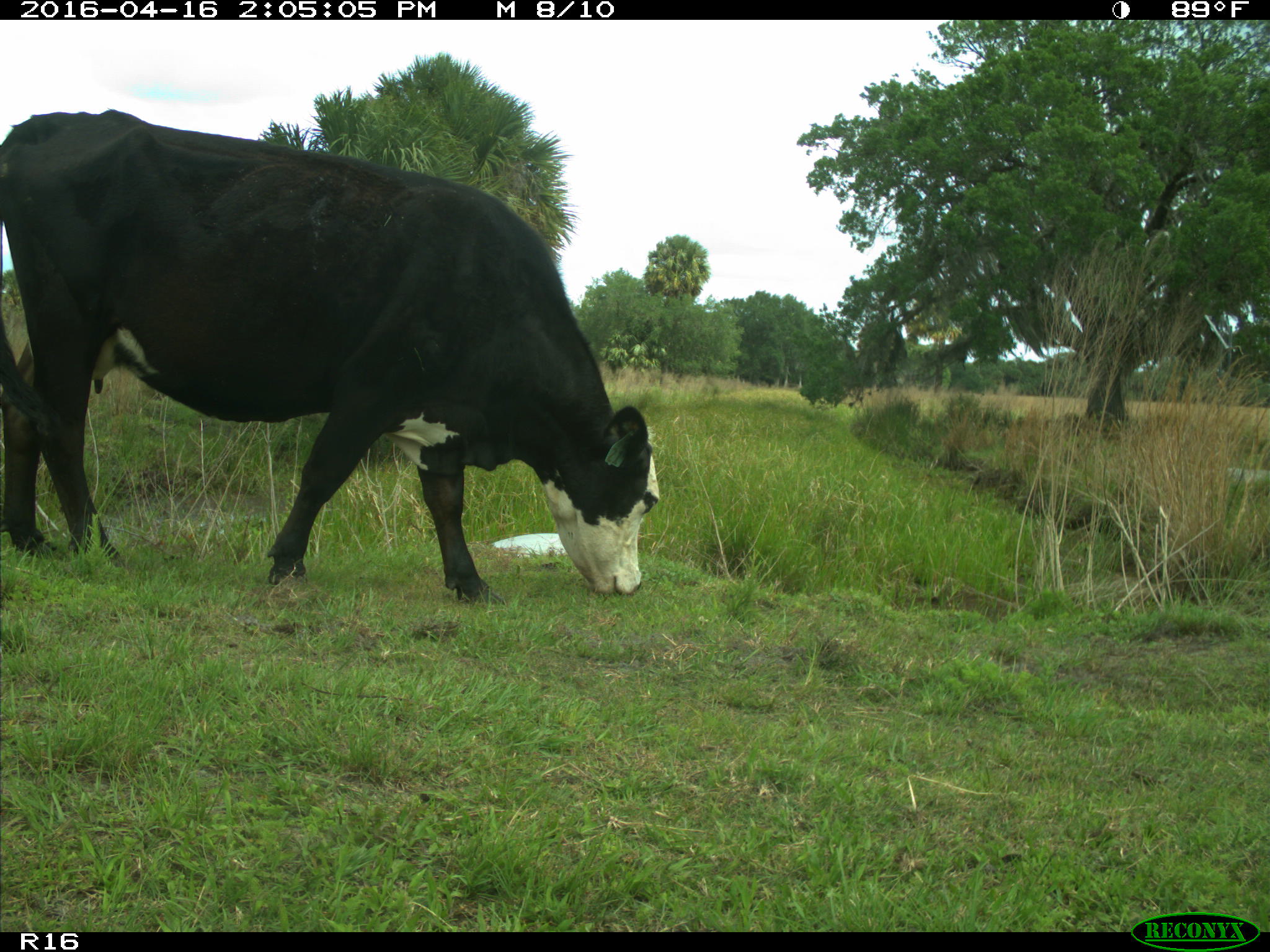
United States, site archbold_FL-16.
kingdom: Animalia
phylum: Chordata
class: Mammalia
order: Artiodactyla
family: Bovidae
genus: Bos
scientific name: Bos taurus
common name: domestic cow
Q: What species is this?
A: Bos taurus (domestic cow).